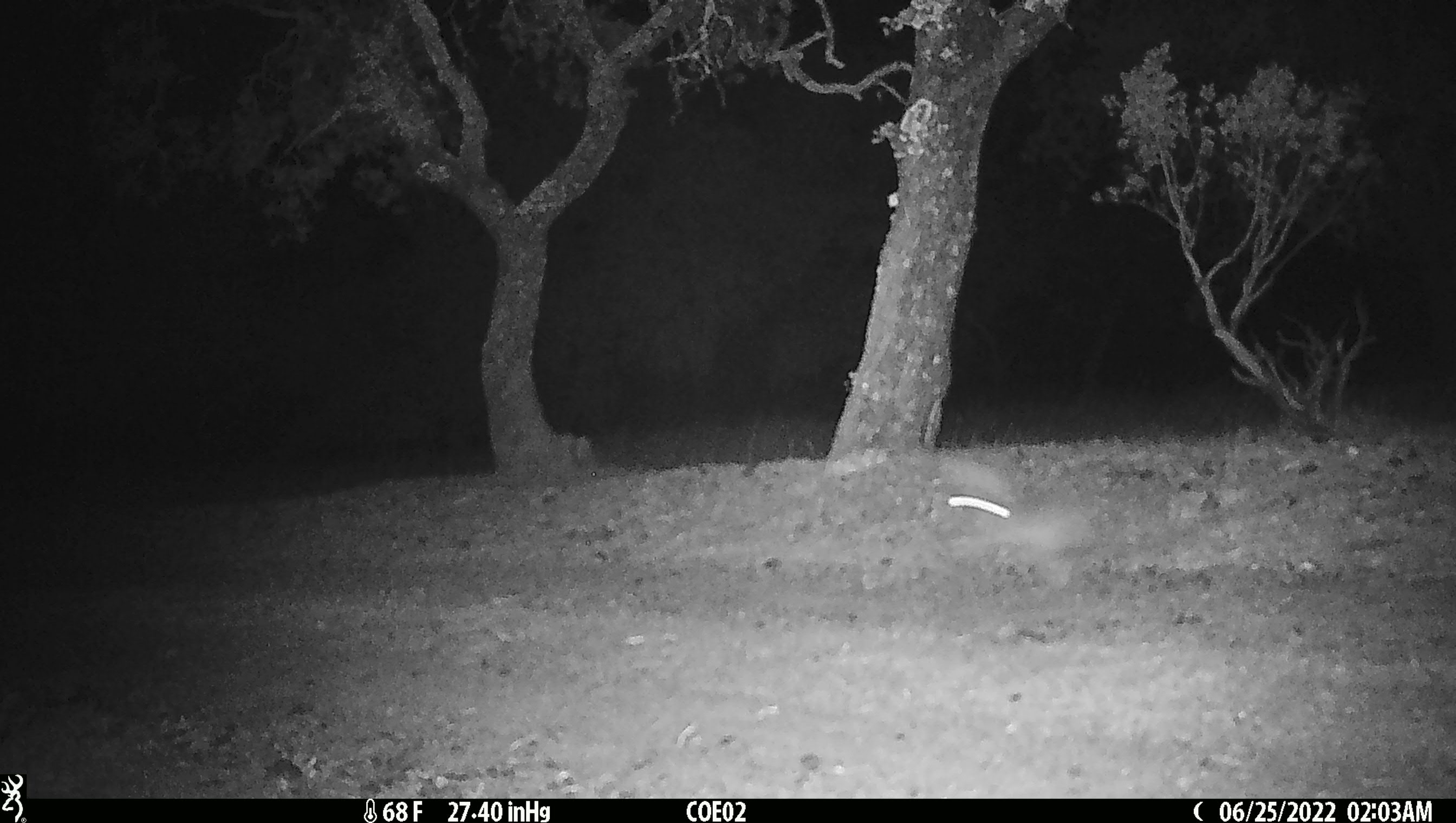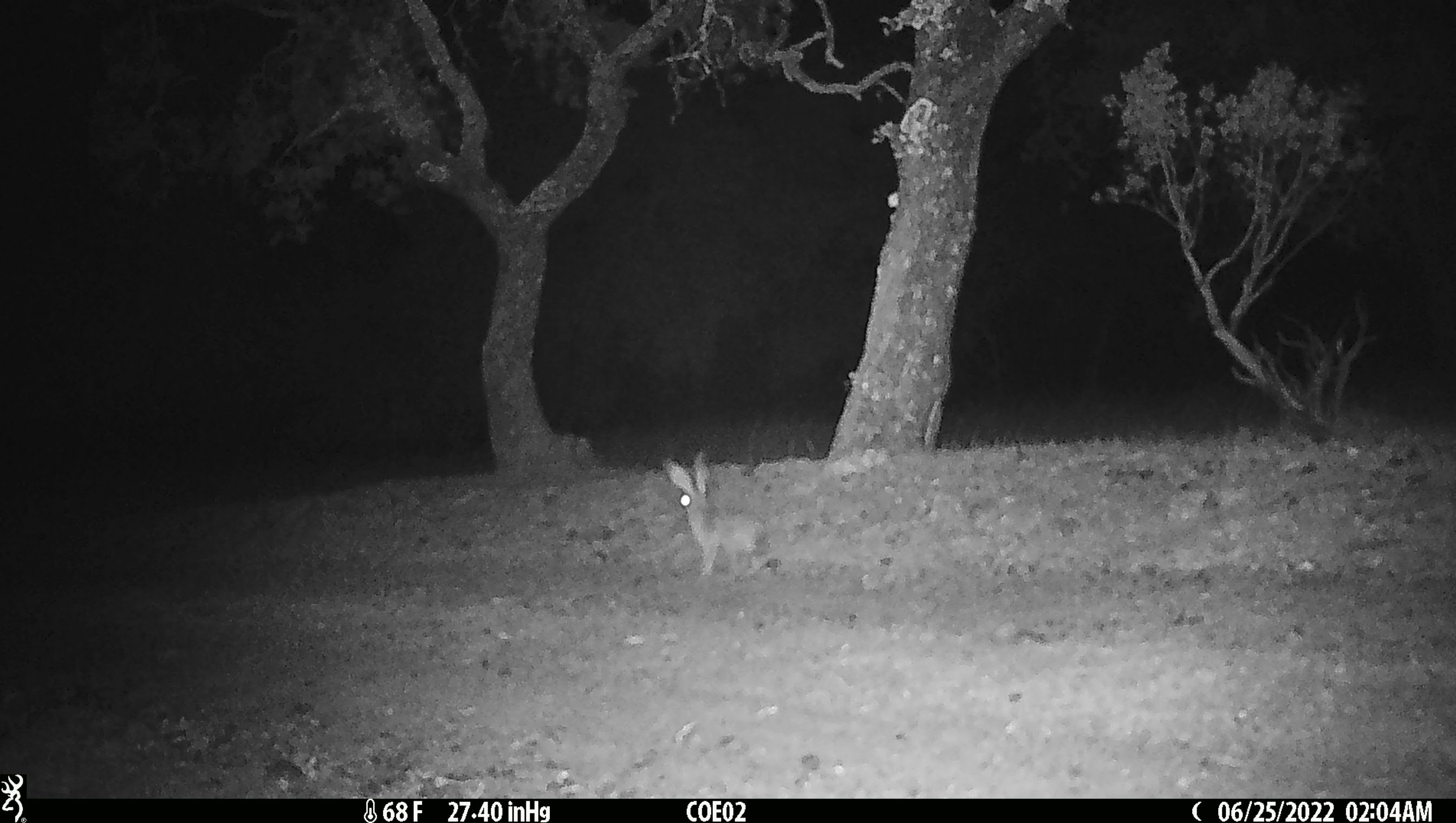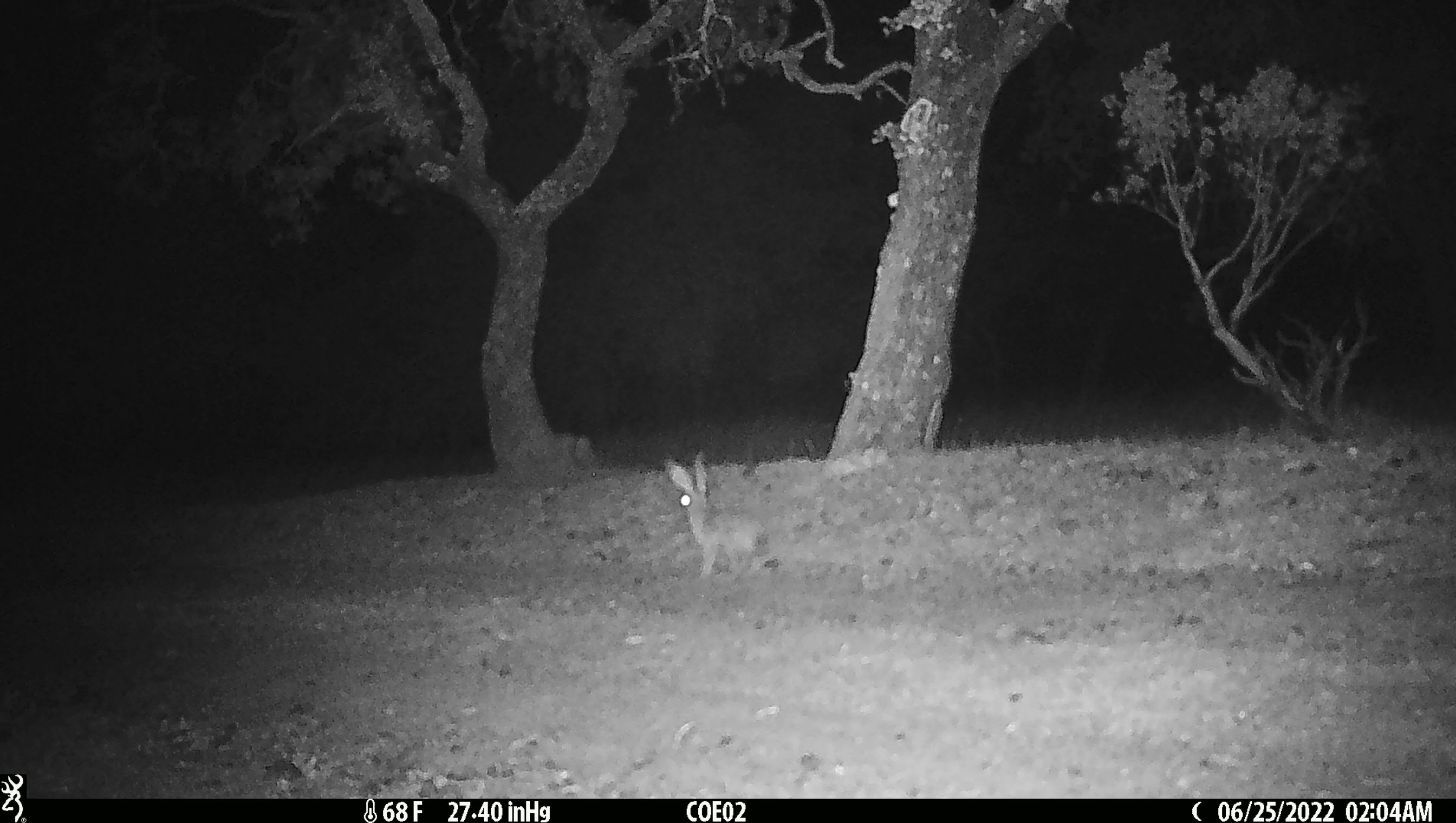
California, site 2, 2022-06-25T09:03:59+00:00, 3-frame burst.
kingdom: Animalia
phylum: Chordata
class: Mammalia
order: Lagomorpha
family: Leporidae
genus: Lepus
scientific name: Lepus californicus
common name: black-tailed jackrabbit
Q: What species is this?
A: Black-tailed jackrabbit (Lepus californicus).